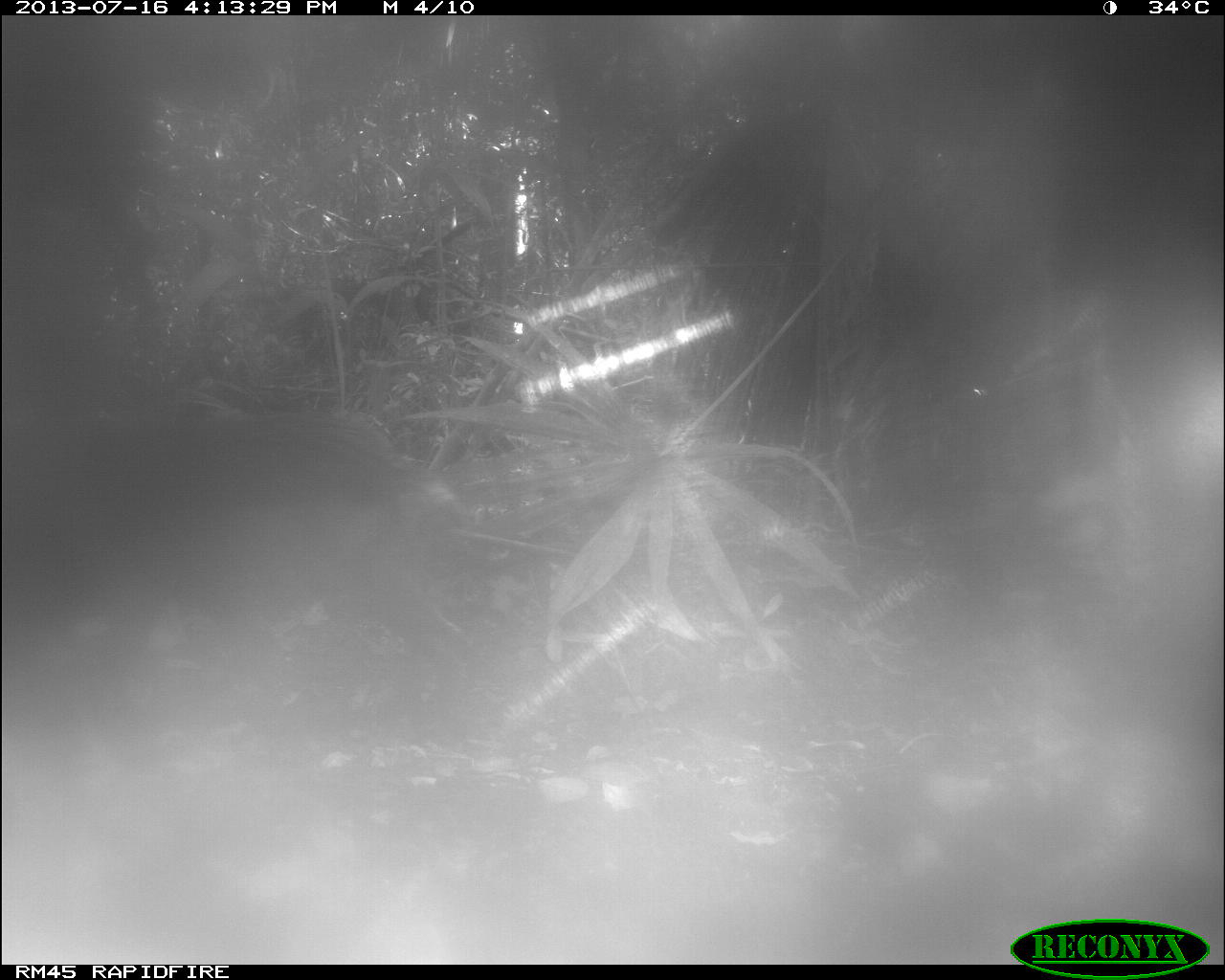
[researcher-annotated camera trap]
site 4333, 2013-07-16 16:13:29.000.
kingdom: Animalia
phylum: Chordata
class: Mammalia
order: Artiodactyla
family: Tayassuidae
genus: Tayassu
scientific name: Tayassu pecari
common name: white-lipped peccary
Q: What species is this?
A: Tayassu pecari (white-lipped peccary).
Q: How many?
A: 1.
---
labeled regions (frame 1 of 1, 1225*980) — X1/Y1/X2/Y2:
tayassu pecari: 0/402/475/711